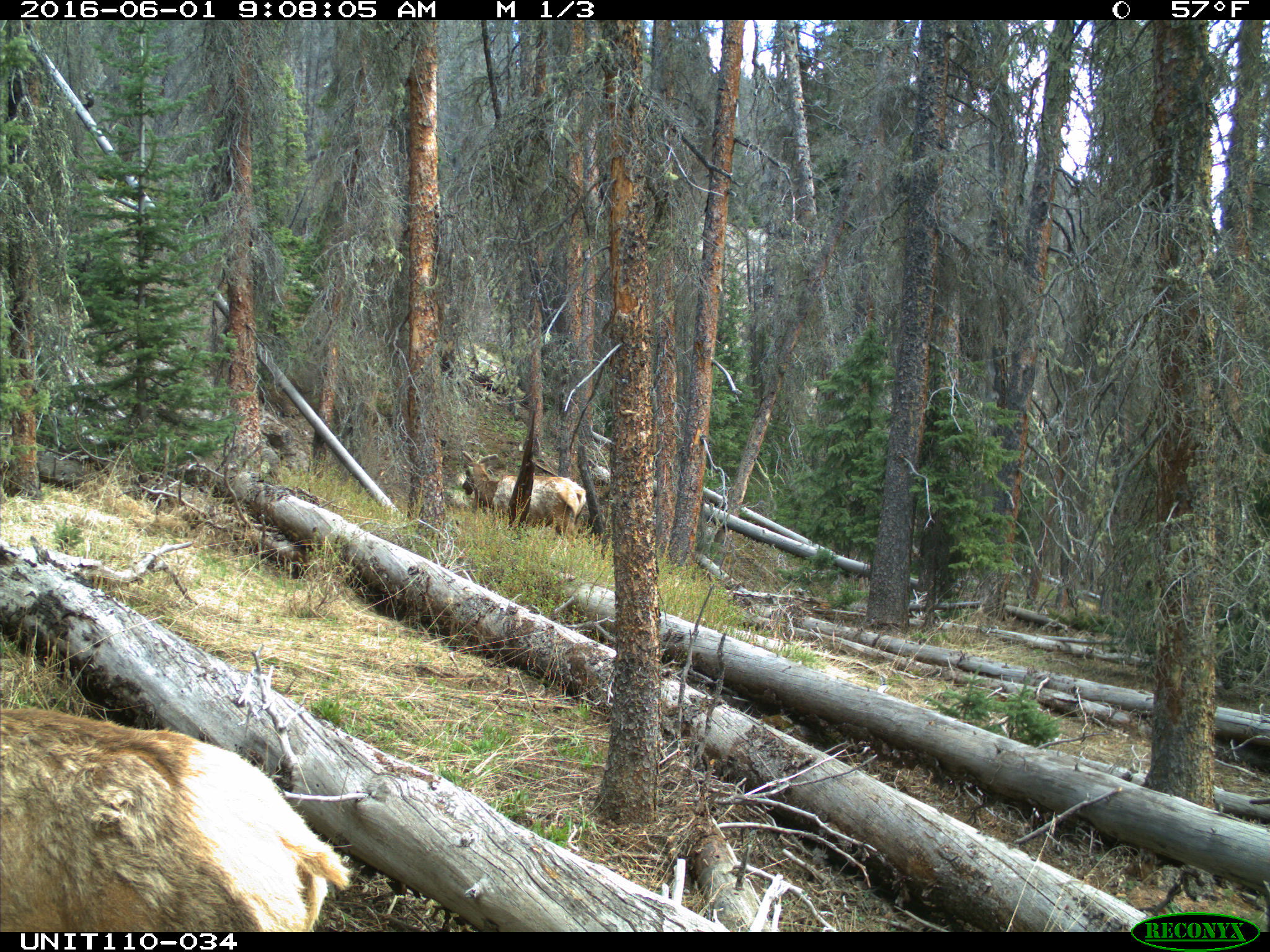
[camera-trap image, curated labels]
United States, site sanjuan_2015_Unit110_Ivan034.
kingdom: Animalia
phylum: Chordata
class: Mammalia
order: Artiodactyla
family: Cervidae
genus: Cervus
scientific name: Cervus elaphus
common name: red deer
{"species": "Cervus elaphus (red deer)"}